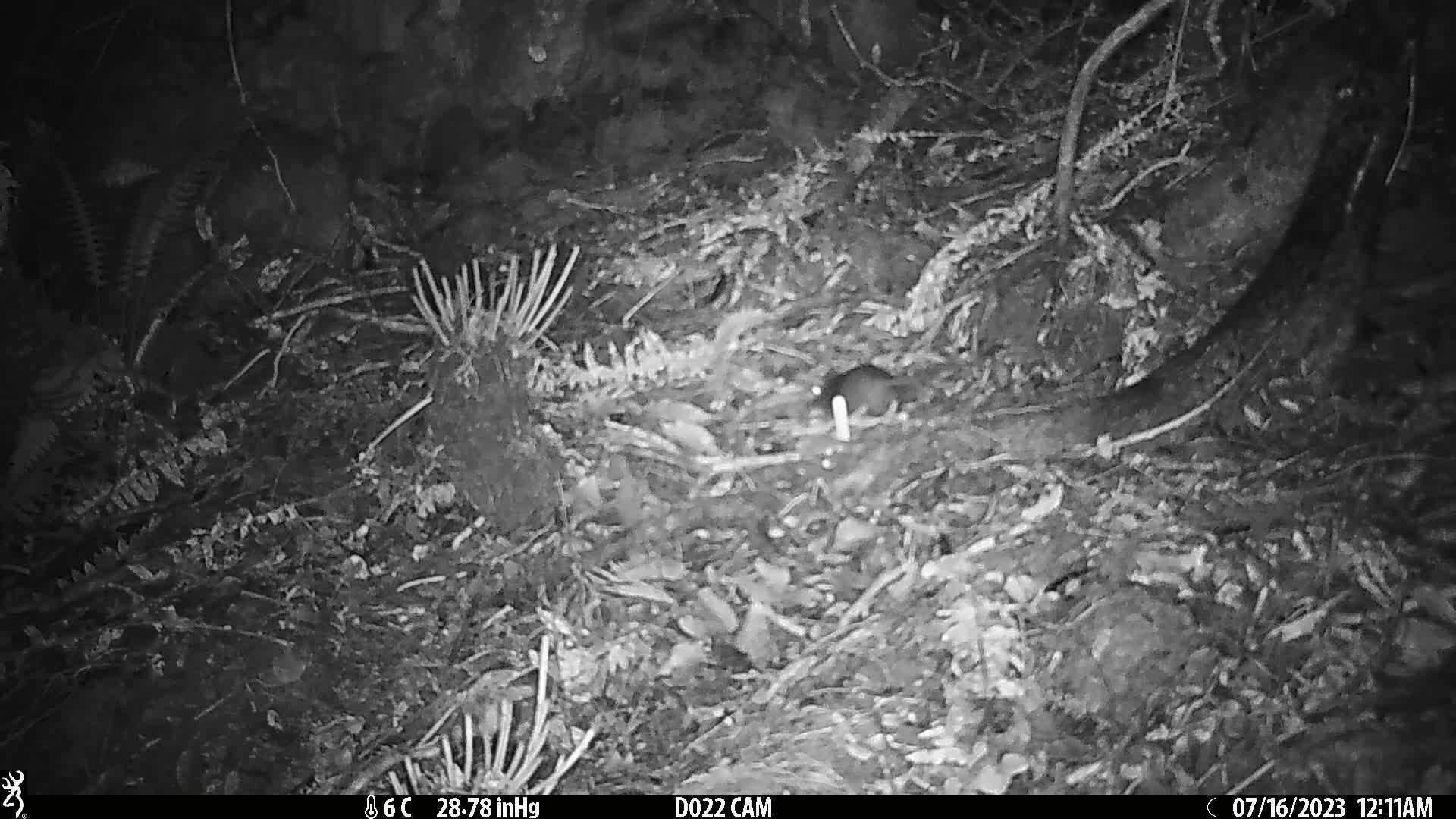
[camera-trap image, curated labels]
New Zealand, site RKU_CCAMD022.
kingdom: Animalia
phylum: Chordata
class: Mammalia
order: Rodentia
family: Muridae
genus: Rattus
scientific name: Rattus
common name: rat